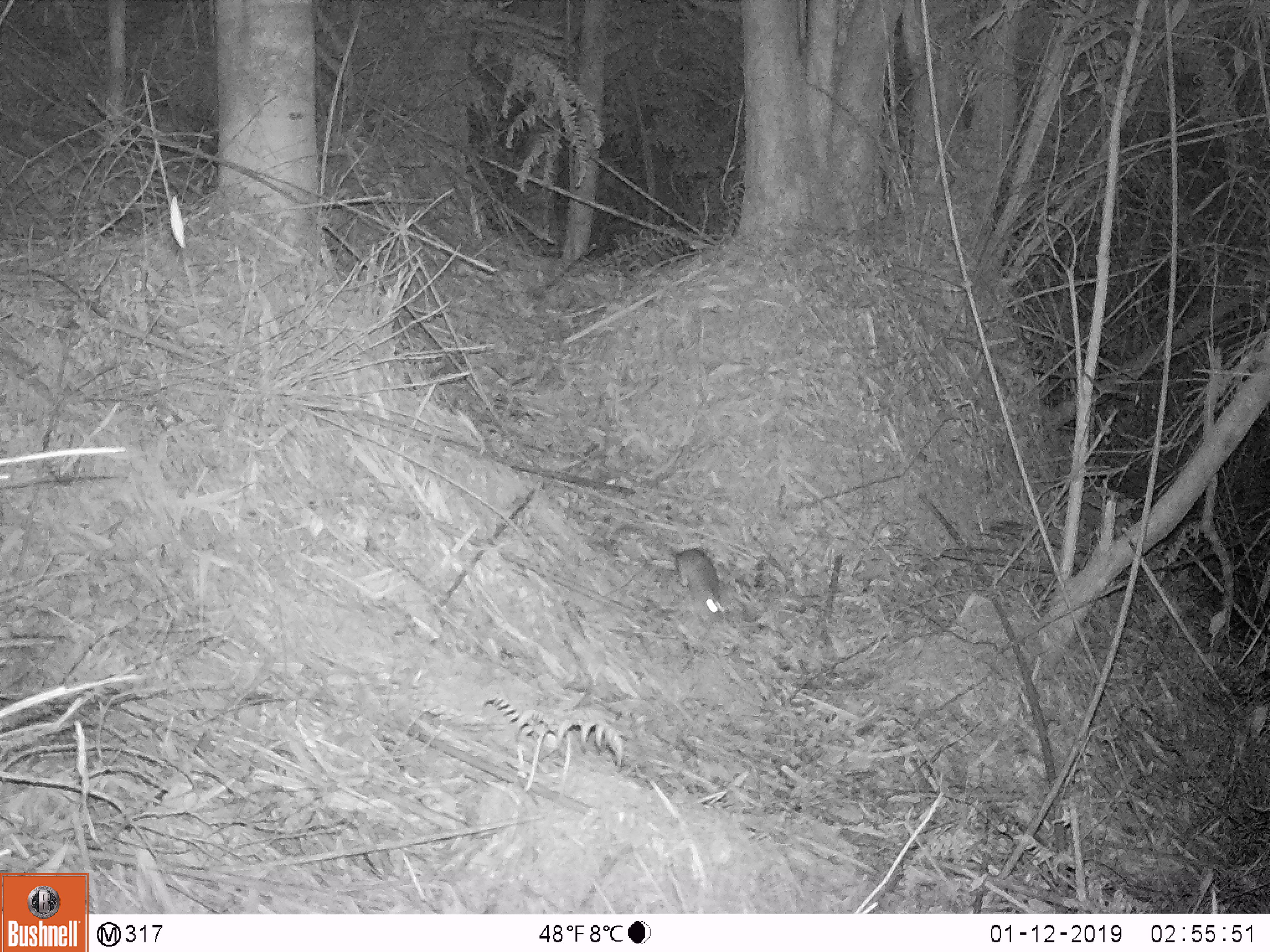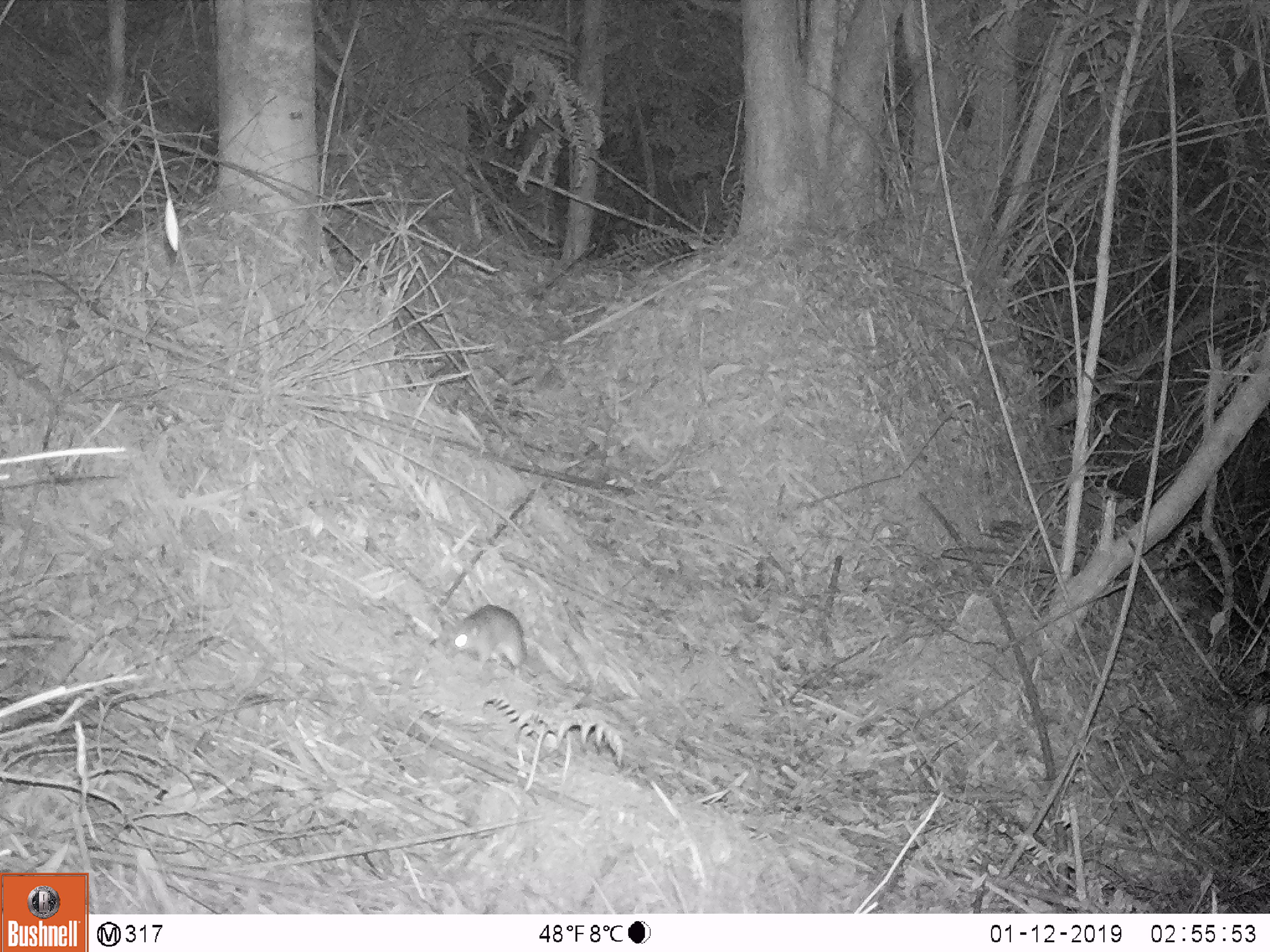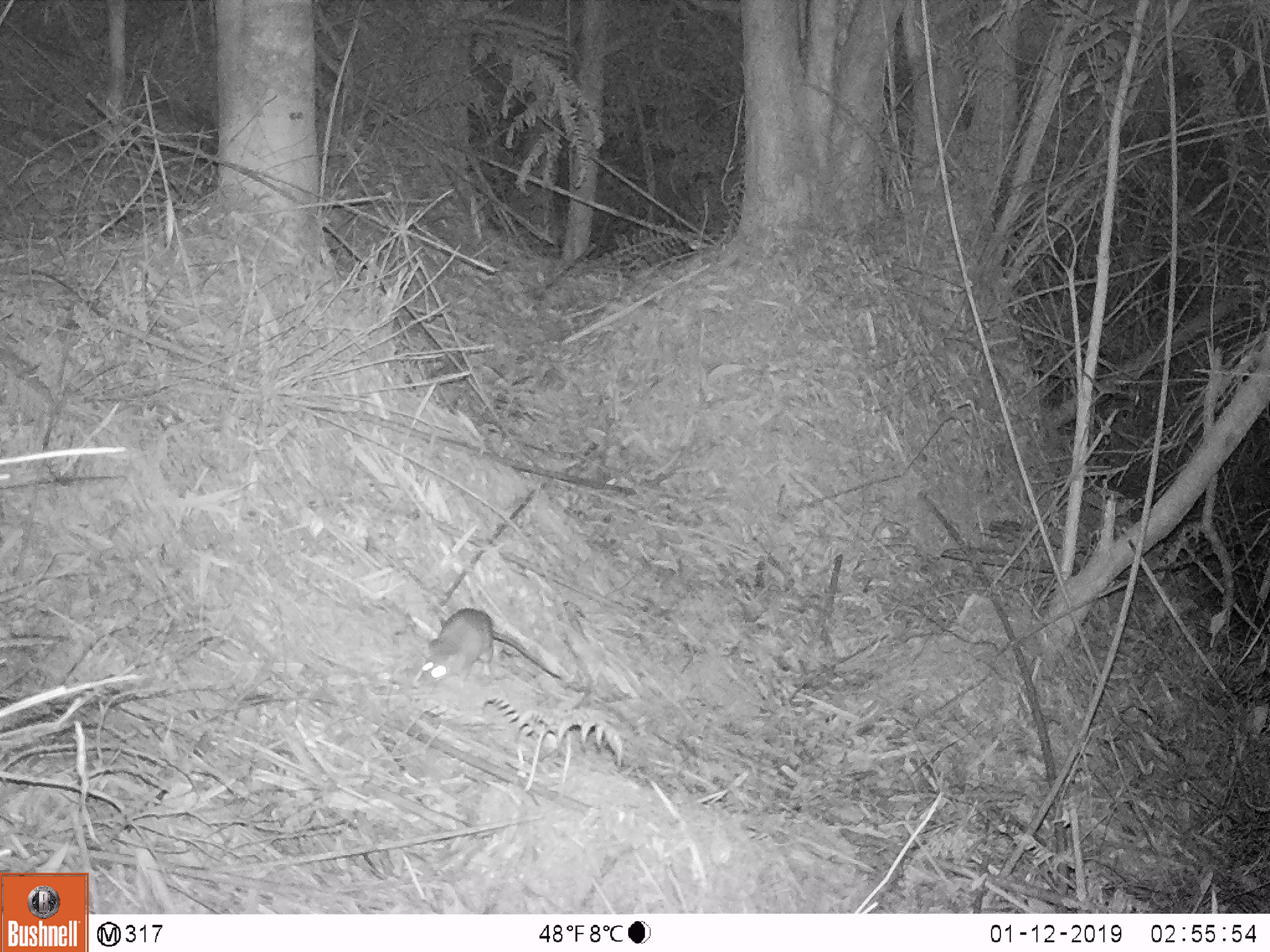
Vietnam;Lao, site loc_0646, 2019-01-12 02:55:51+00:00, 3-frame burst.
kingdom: Animalia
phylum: Chordata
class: Mammalia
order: Rodentia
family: Muridae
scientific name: Muridae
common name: old-world mice and rats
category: unidentified murid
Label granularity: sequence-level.